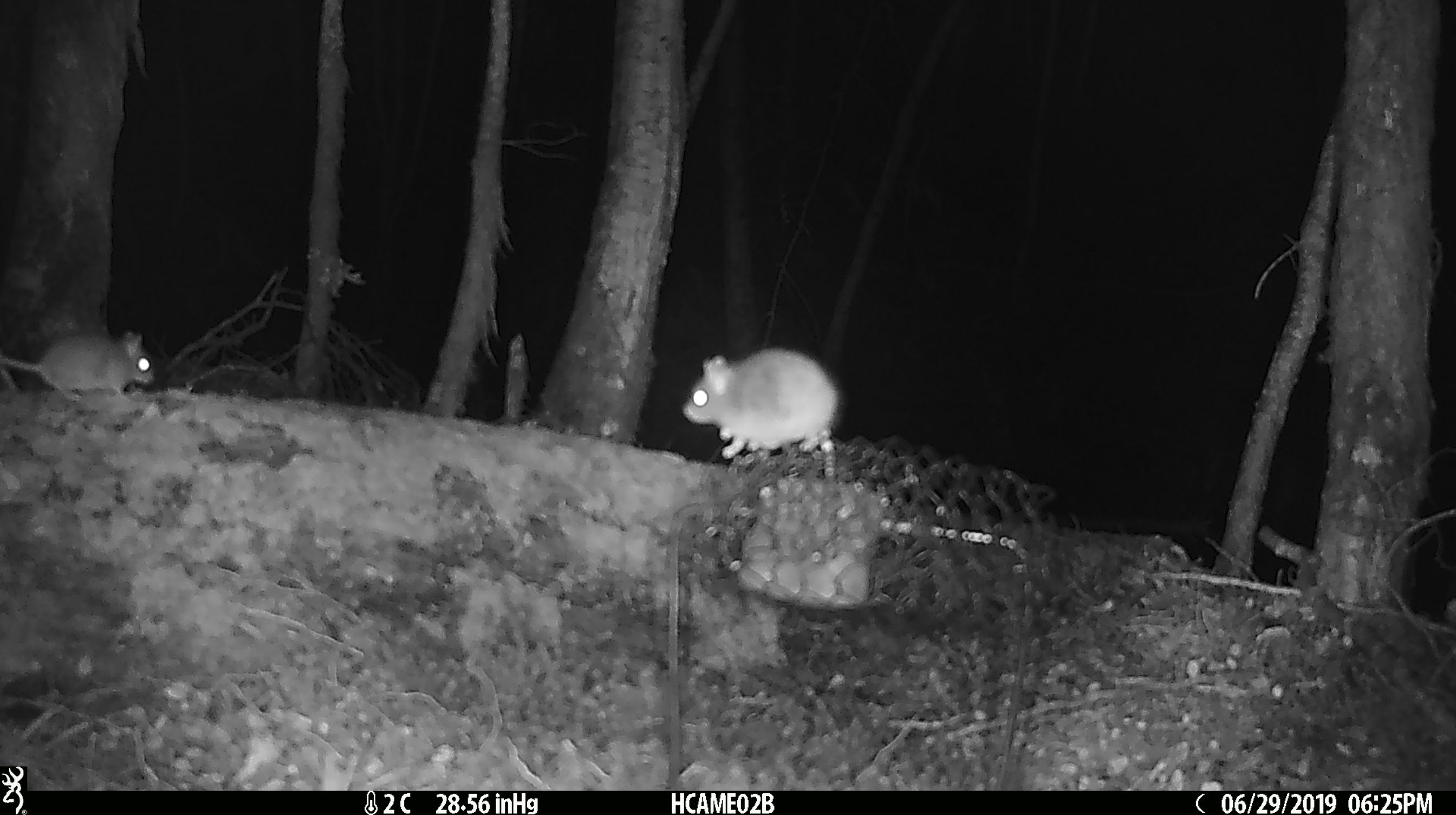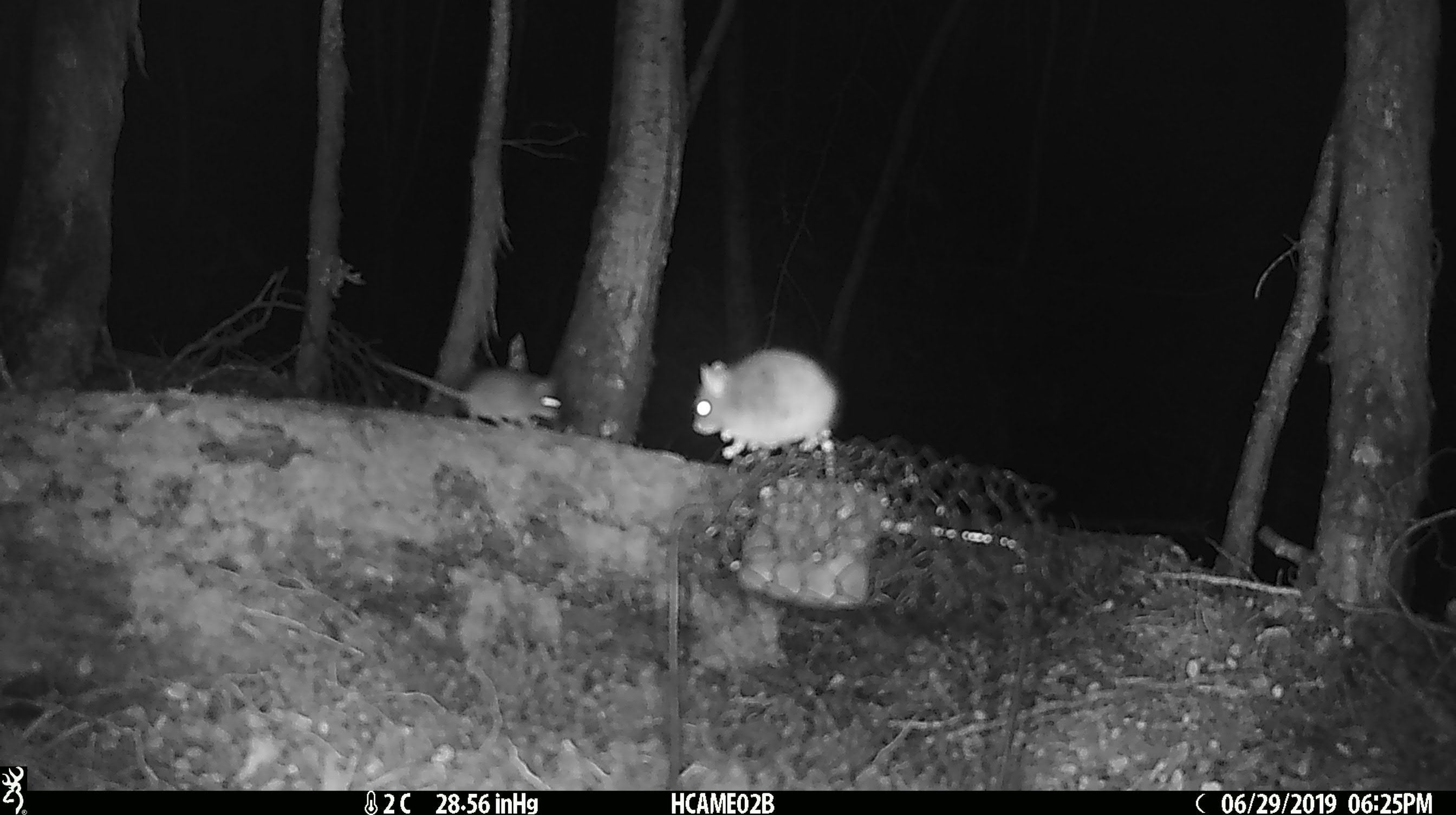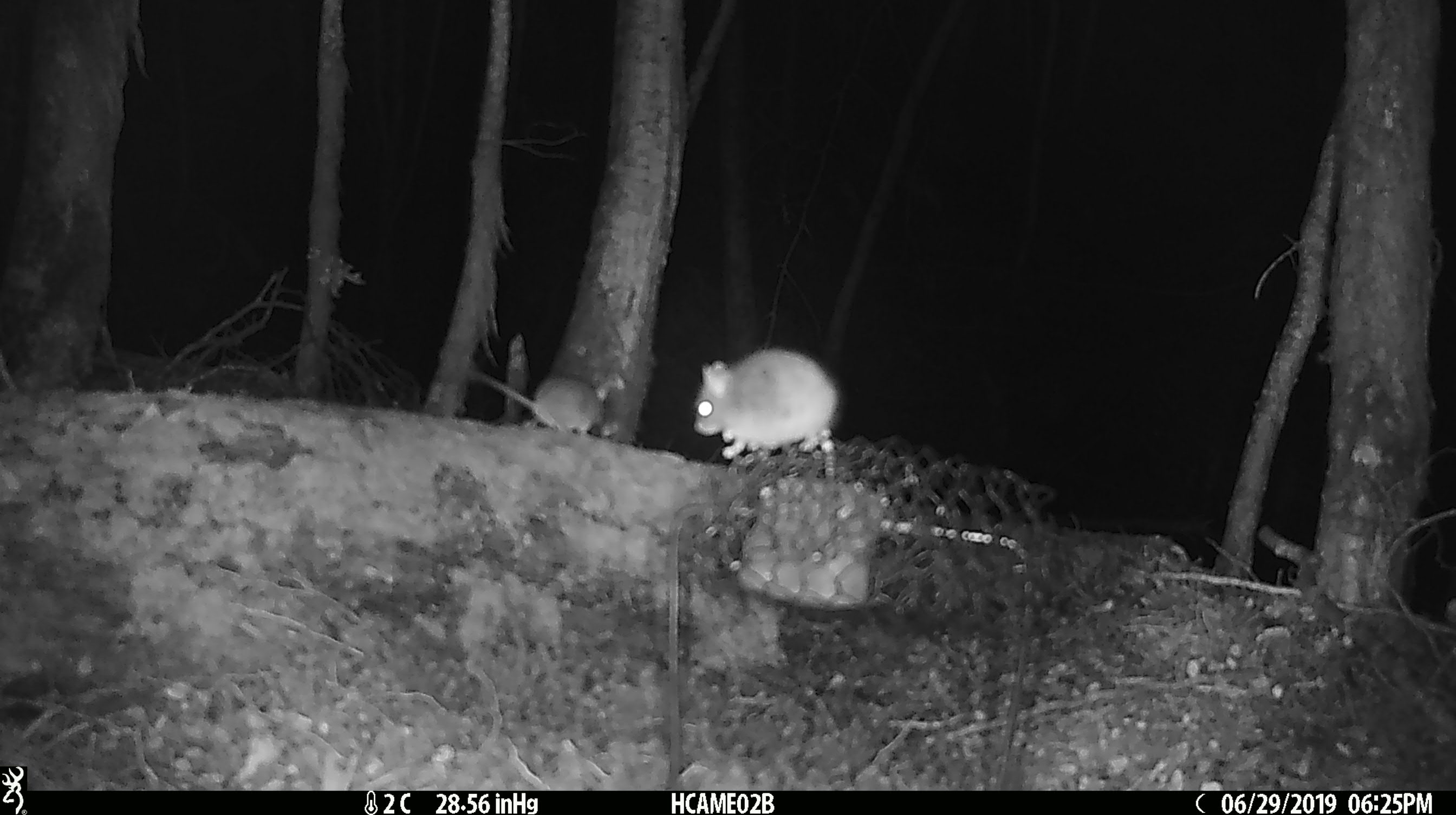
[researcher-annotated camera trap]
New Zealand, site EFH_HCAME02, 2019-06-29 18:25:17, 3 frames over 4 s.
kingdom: Animalia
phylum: Chordata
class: Mammalia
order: Rodentia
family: Muridae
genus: Mus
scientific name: Mus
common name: mouse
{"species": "mouse (Mus)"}